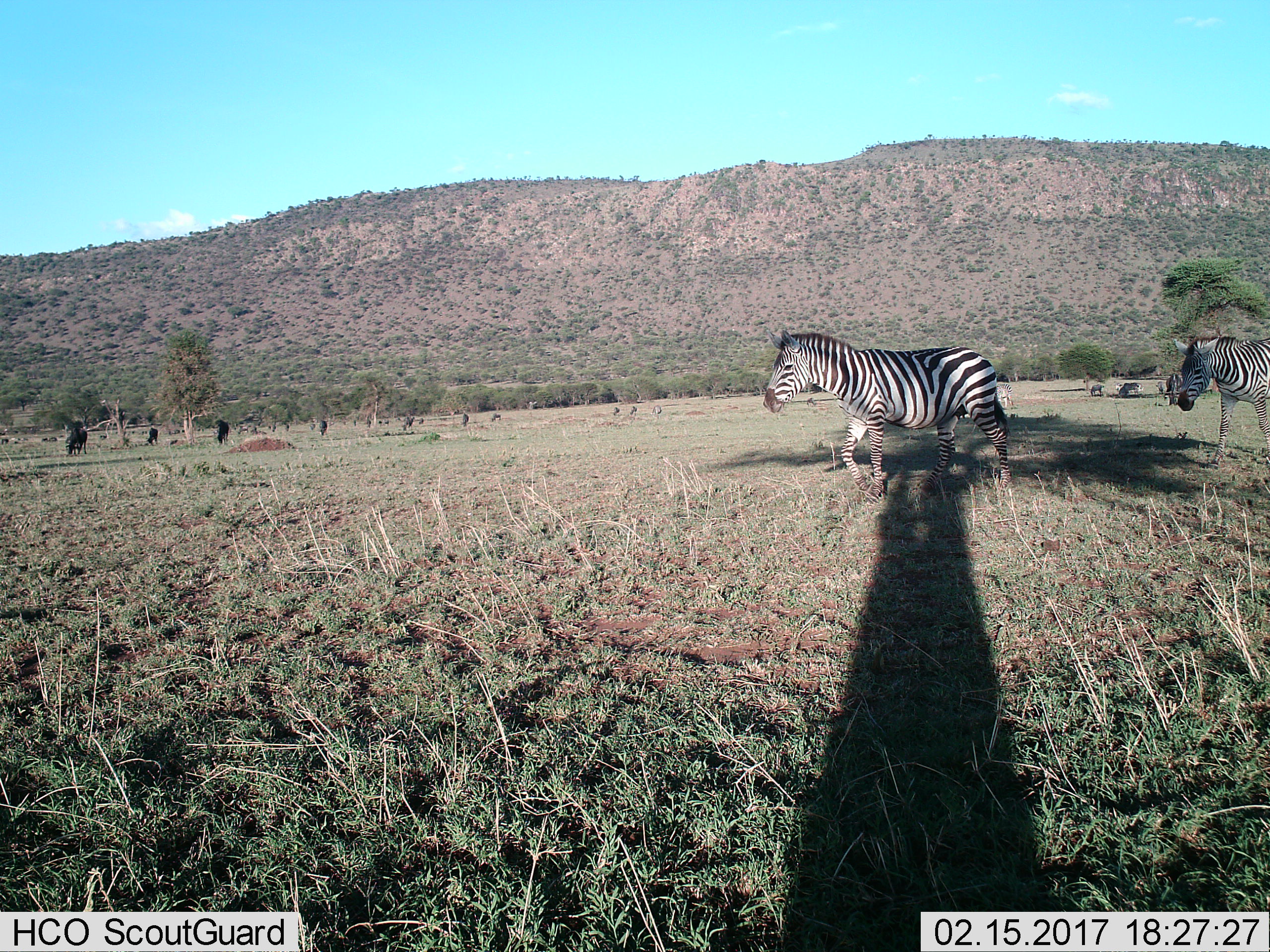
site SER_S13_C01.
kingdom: Animalia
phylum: Chordata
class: Mammalia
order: Perissodactyla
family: Equidae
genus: Equus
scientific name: Equus quagga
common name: plains zebra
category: zebraplains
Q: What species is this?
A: Zebraplains (plains zebra) (Equus quagga).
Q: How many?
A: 3.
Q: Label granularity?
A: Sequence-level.